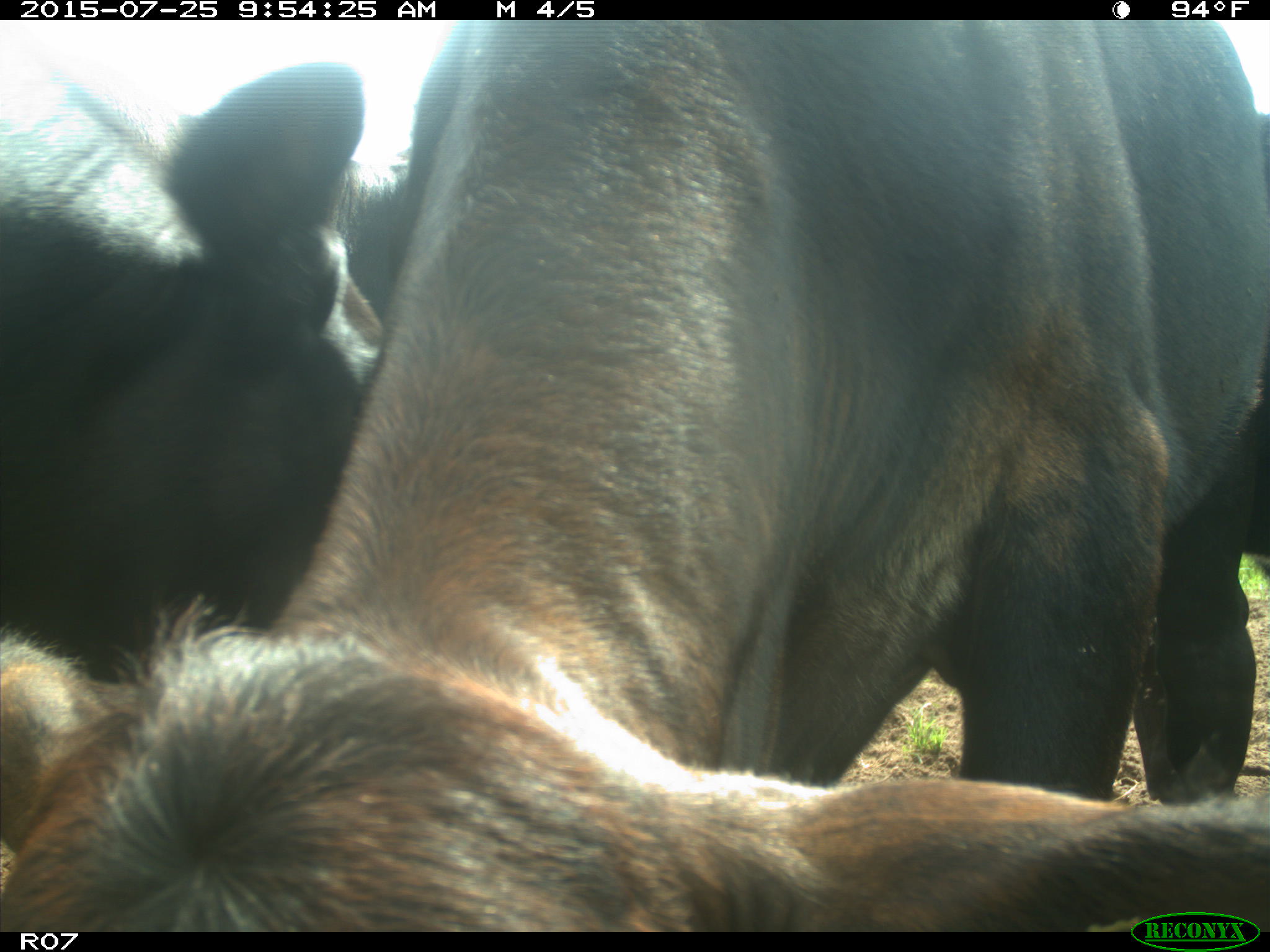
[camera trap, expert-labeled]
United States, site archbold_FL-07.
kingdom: Animalia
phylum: Chordata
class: Mammalia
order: Artiodactyla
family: Bovidae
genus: Bos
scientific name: Bos taurus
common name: domestic cow